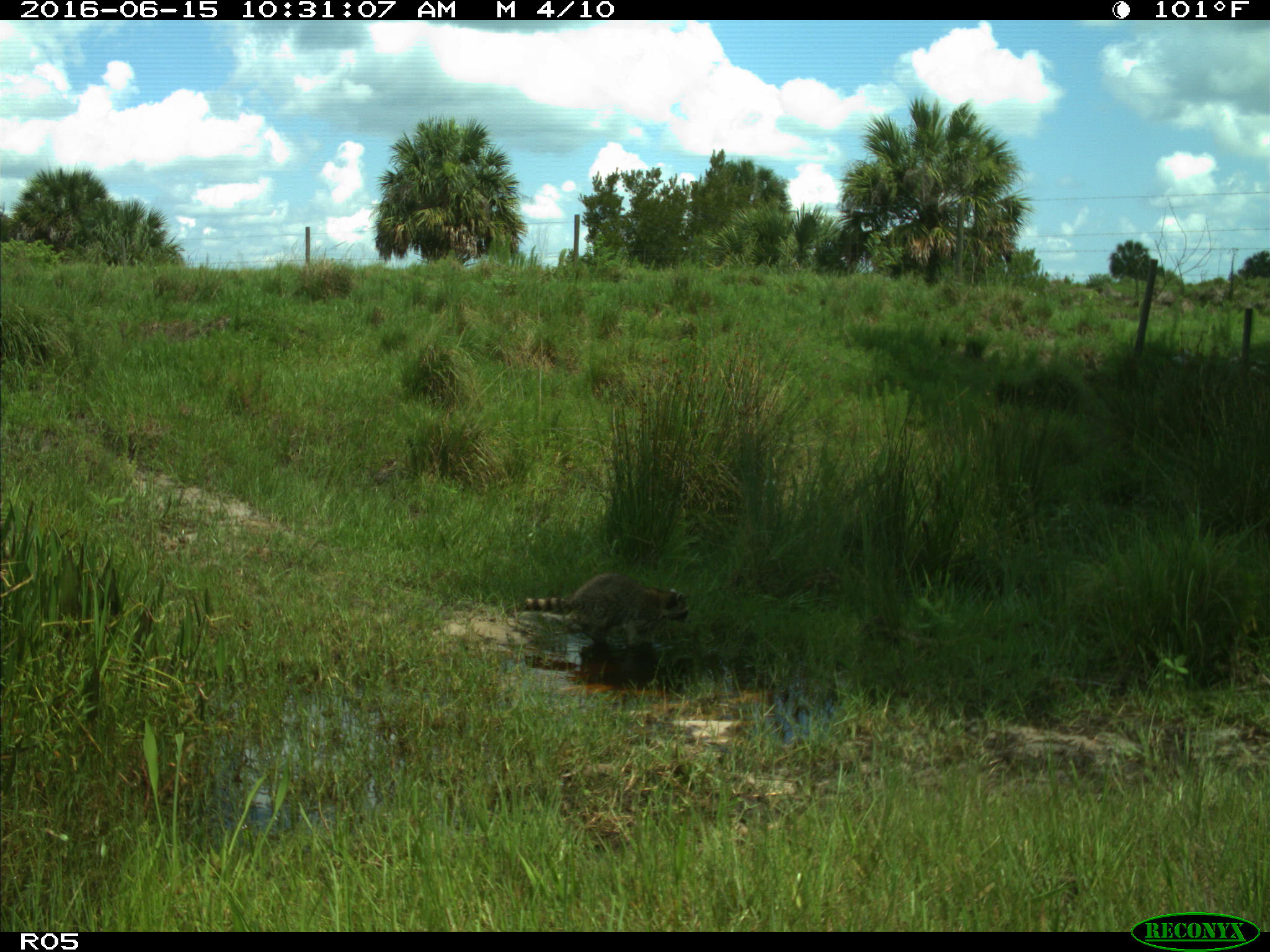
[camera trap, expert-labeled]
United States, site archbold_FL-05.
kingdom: Animalia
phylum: Chordata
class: Mammalia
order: Carnivora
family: Procyonidae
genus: Procyon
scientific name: Procyon lotor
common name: common raccoon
Procyon lotor (common raccoon).